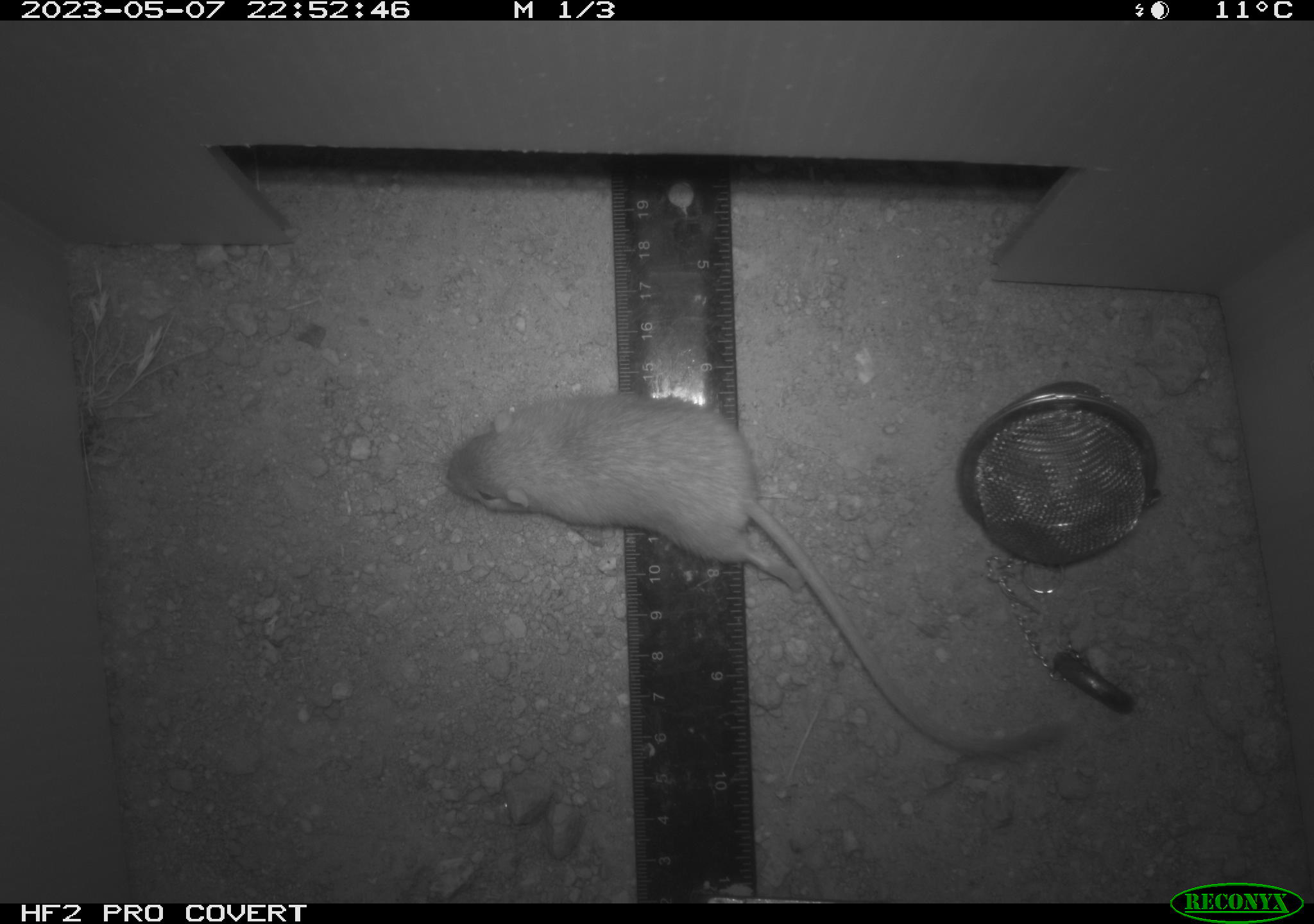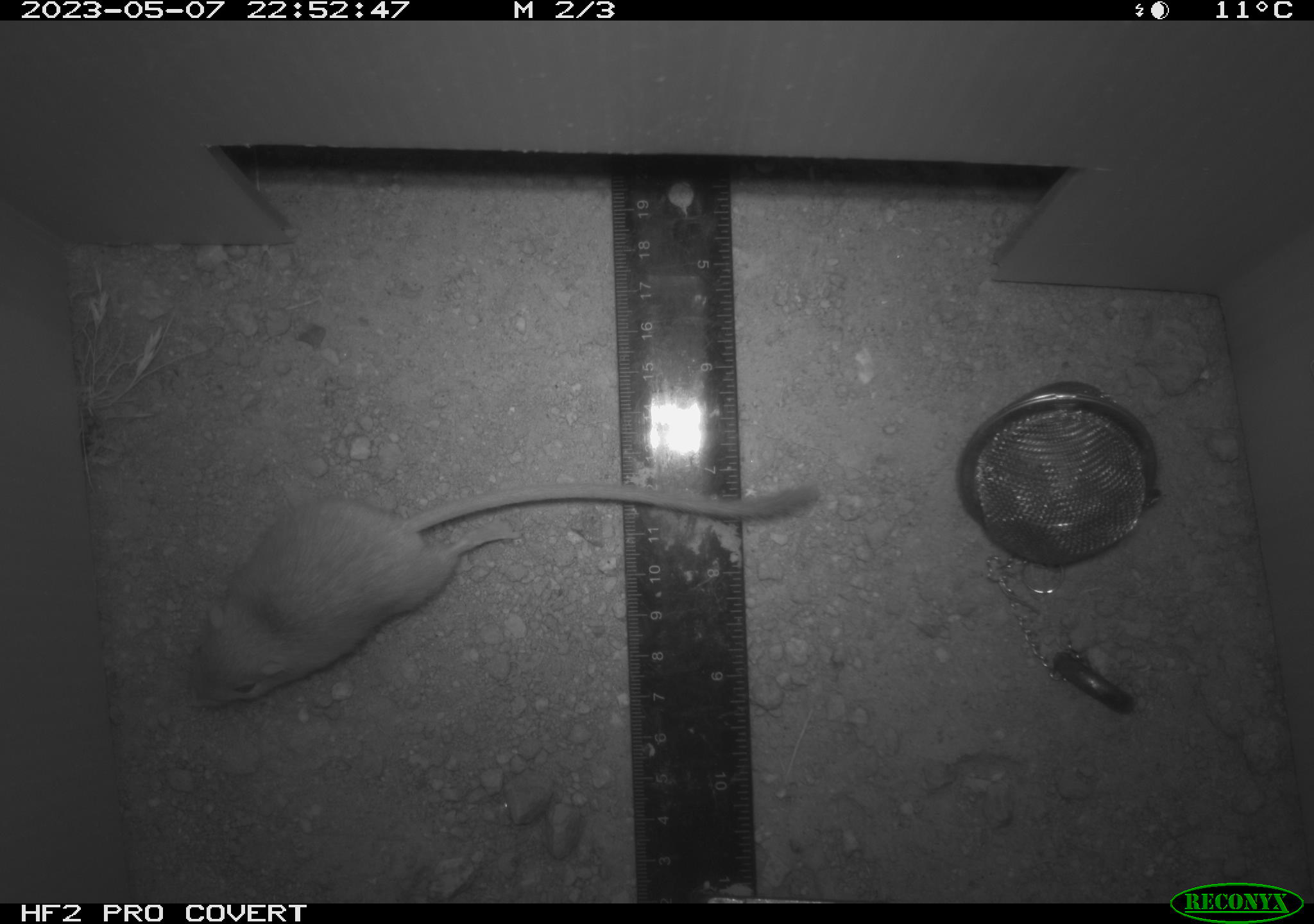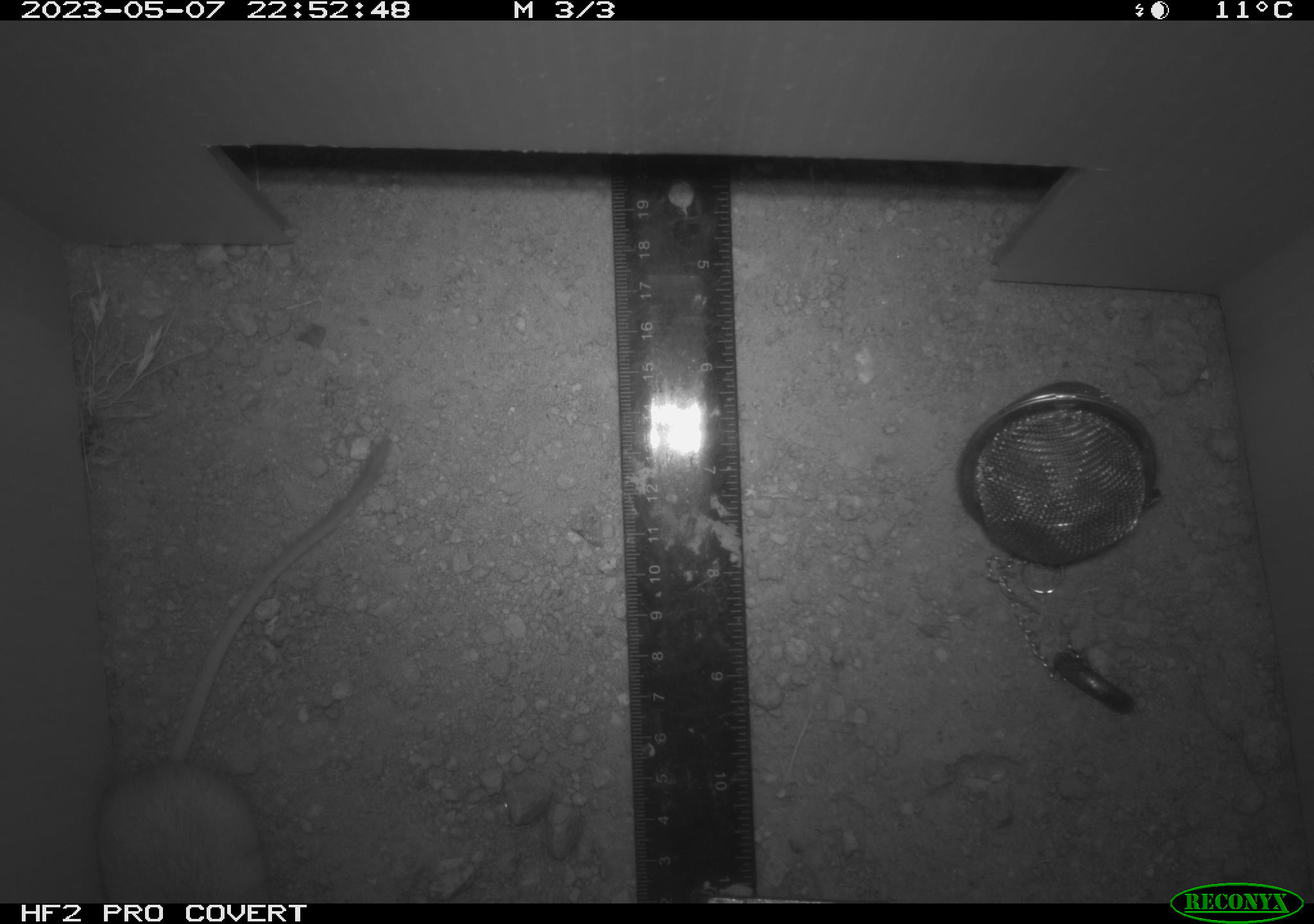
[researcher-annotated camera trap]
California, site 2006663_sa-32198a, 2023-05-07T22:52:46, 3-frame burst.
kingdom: Animalia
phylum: Chordata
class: Mammalia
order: Rodentia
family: Heteromyidae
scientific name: Heteromyidae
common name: kangaroo rats and pocket mice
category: heteromyidae family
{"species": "heteromyidae family (kangaroo rats and pocket mice) (Heteromyidae)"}